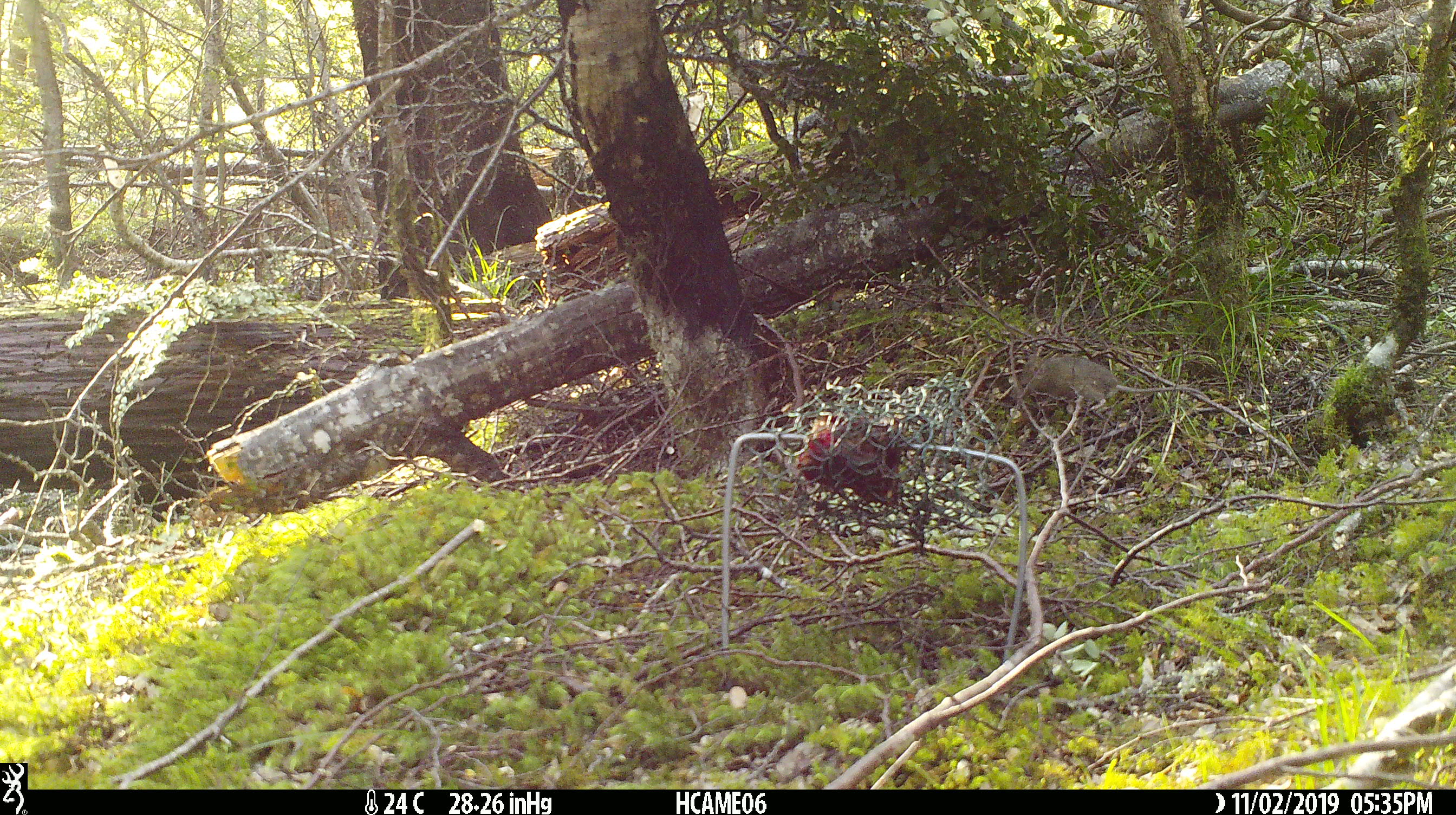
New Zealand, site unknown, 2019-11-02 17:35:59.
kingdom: Animalia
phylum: Chordata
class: Mammalia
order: Rodentia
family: Muridae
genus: Mus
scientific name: Mus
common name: mouse